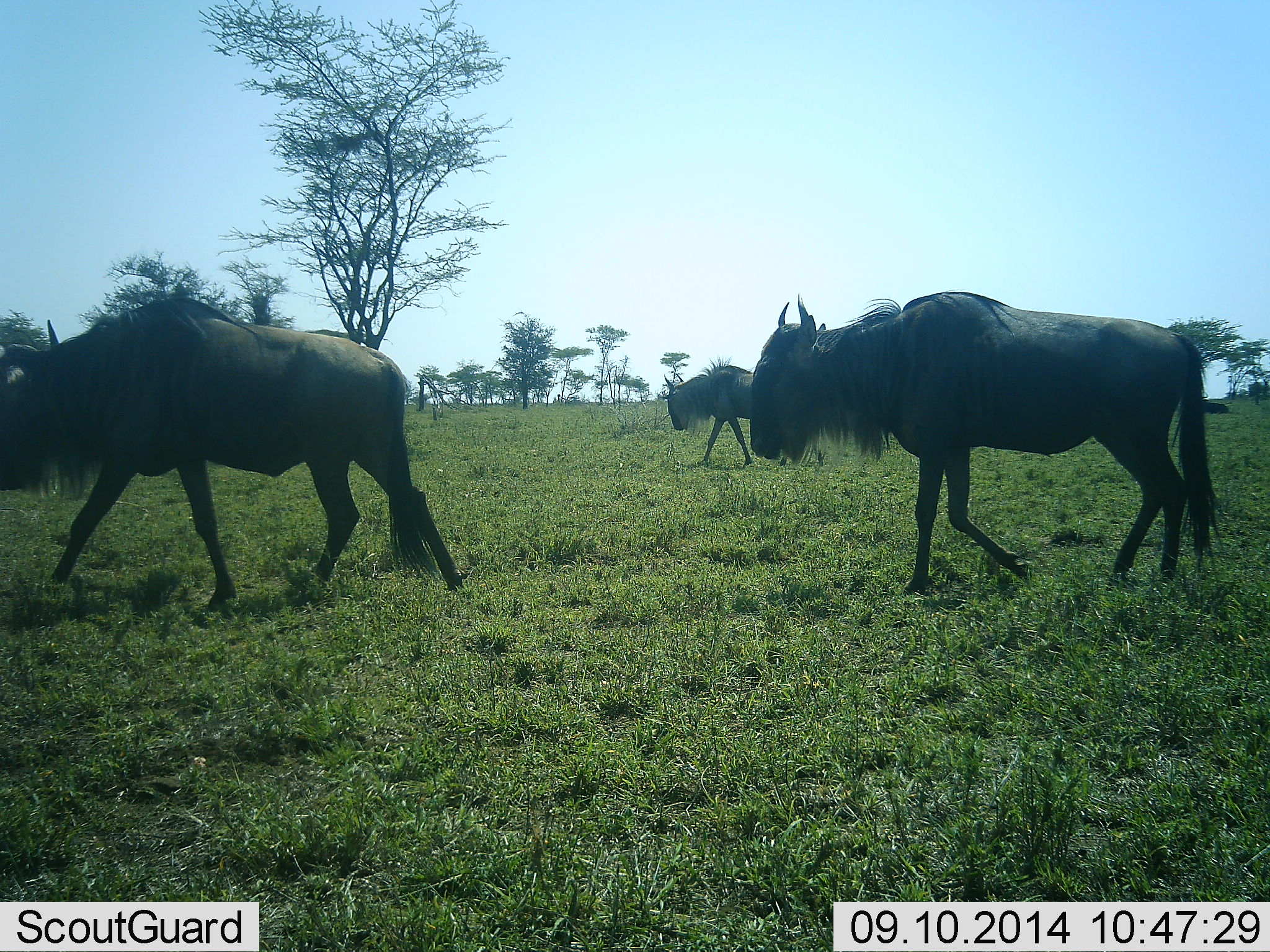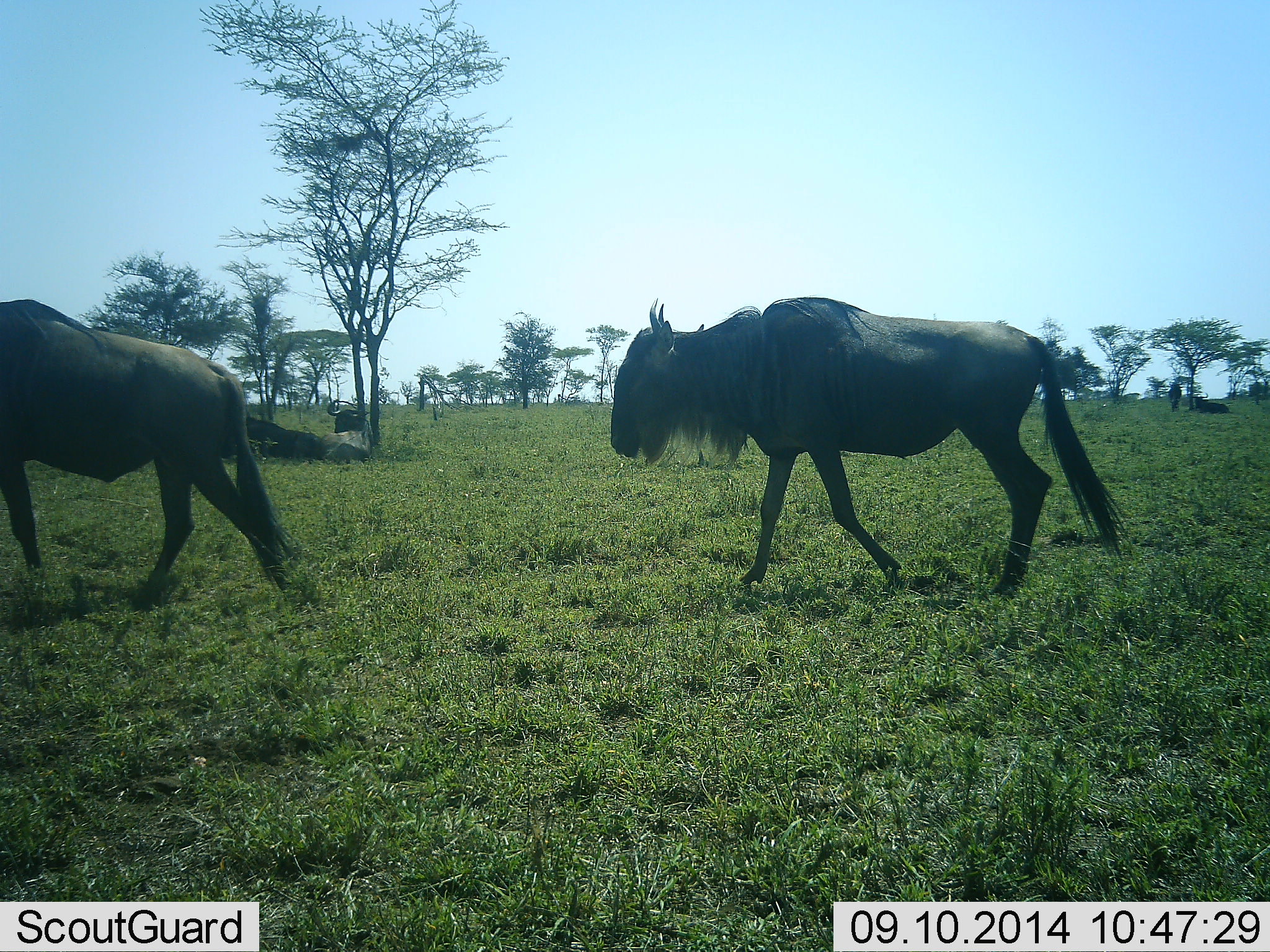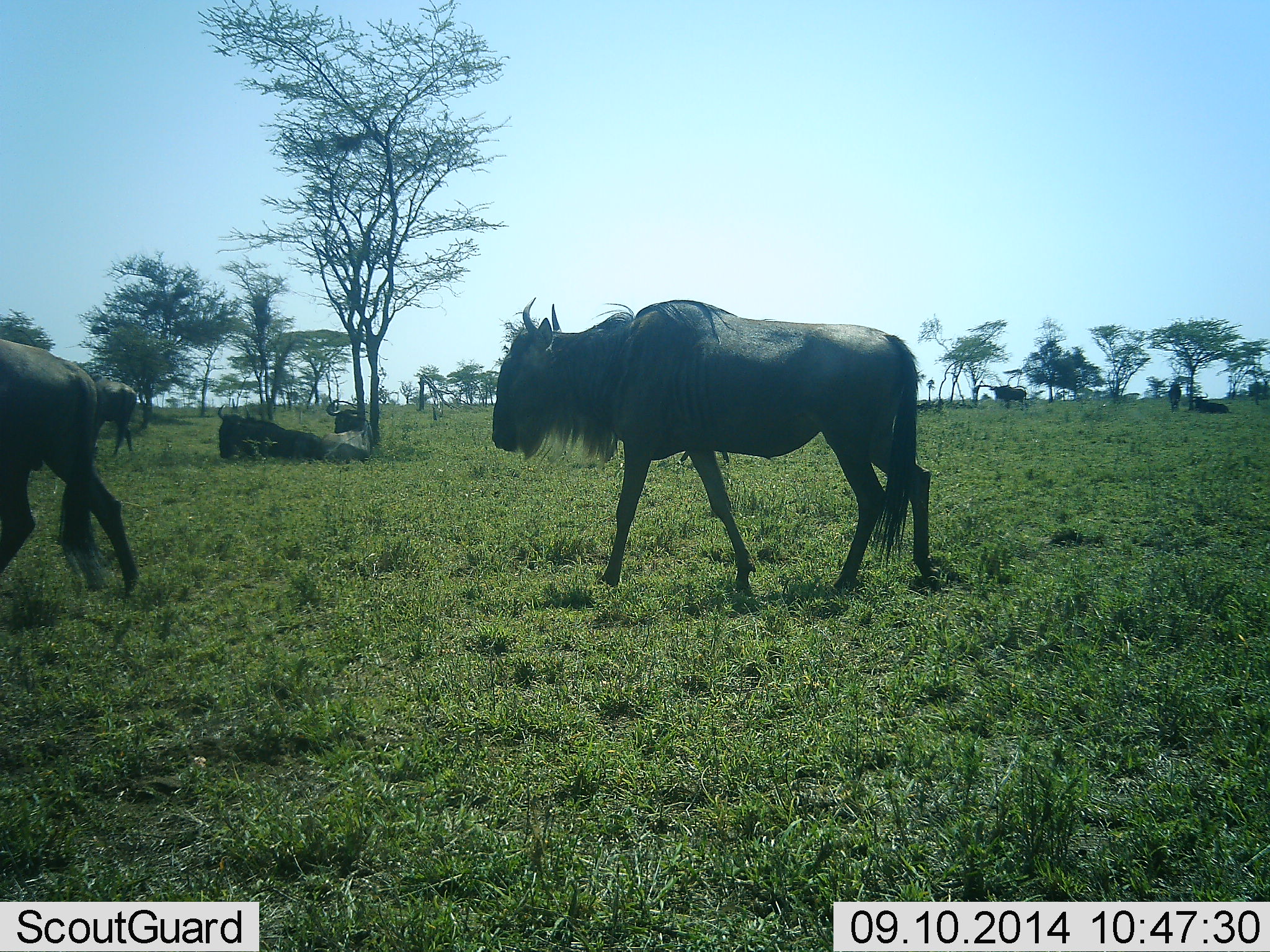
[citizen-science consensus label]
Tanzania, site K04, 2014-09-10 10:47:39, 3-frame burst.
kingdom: Animalia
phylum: Chordata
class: Mammalia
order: Artiodactyla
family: Bovidae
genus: Connochaetes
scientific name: Connochaetes taurinus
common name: blue wildebeest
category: wildebeest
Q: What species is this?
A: Wildebeest (blue wildebeest) (Connochaetes taurinus).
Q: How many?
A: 5.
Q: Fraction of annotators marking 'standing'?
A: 40%.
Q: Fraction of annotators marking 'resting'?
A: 60%.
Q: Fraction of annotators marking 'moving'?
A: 100%.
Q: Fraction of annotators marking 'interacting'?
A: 0%.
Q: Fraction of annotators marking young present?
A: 0%.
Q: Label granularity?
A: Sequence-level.